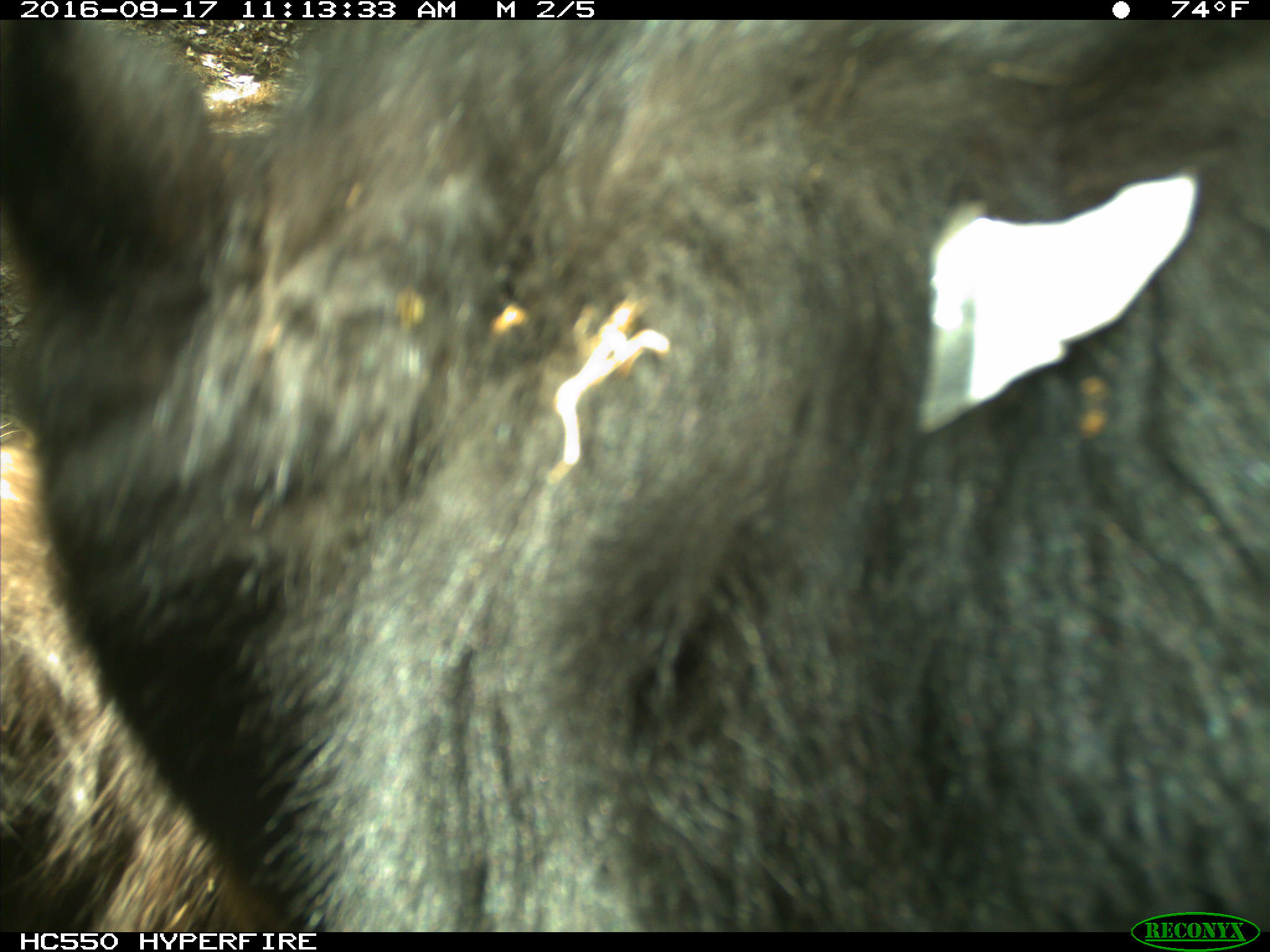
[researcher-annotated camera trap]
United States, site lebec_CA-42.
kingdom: Animalia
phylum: Chordata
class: Mammalia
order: Carnivora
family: Ursidae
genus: Ursus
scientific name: Ursus americanus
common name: american black bear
Ursus americanus (american black bear).